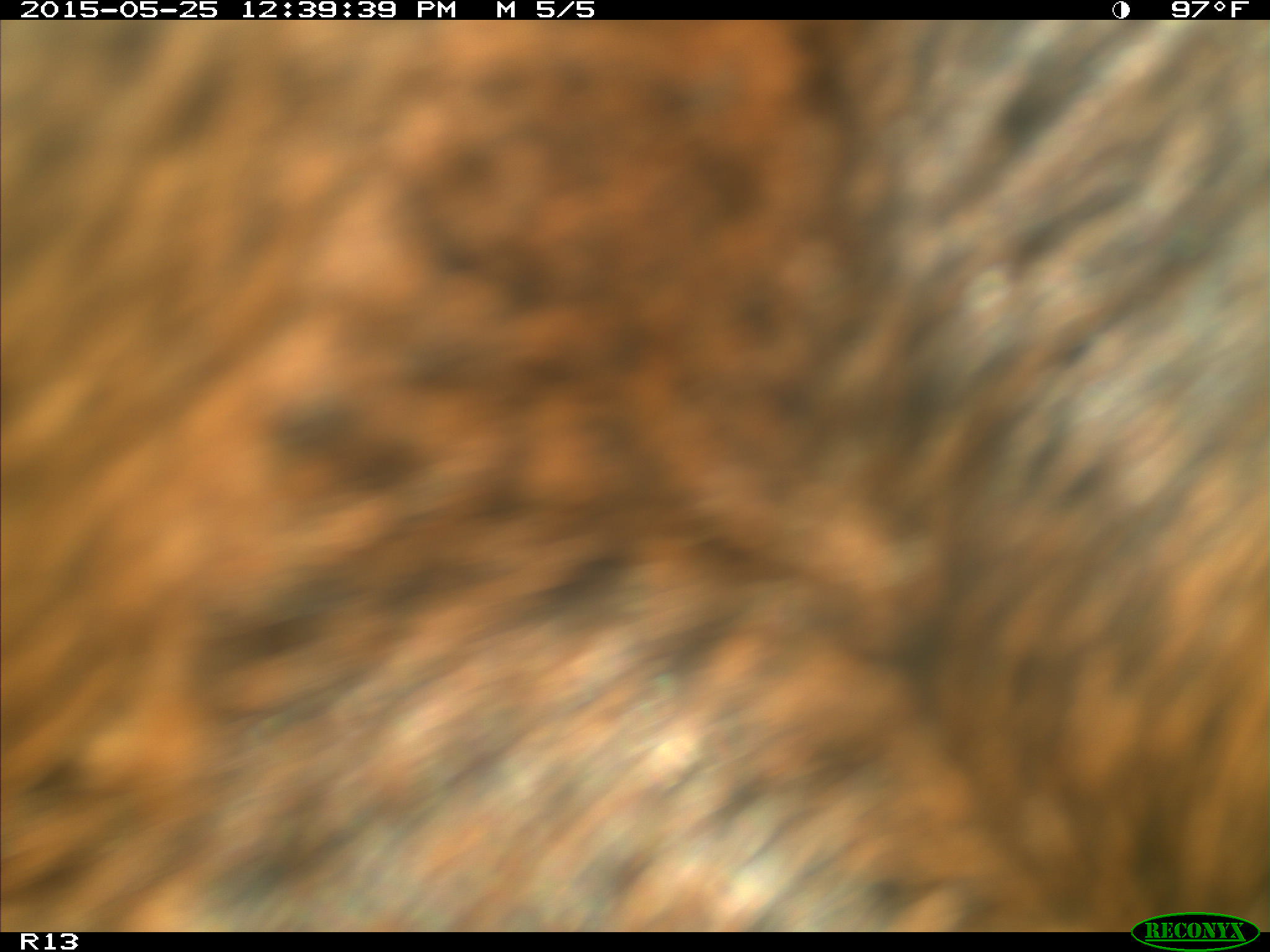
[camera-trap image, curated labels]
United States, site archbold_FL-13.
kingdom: Animalia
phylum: Chordata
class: Mammalia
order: Artiodactyla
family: Bovidae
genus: Bos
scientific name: Bos taurus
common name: domestic cow